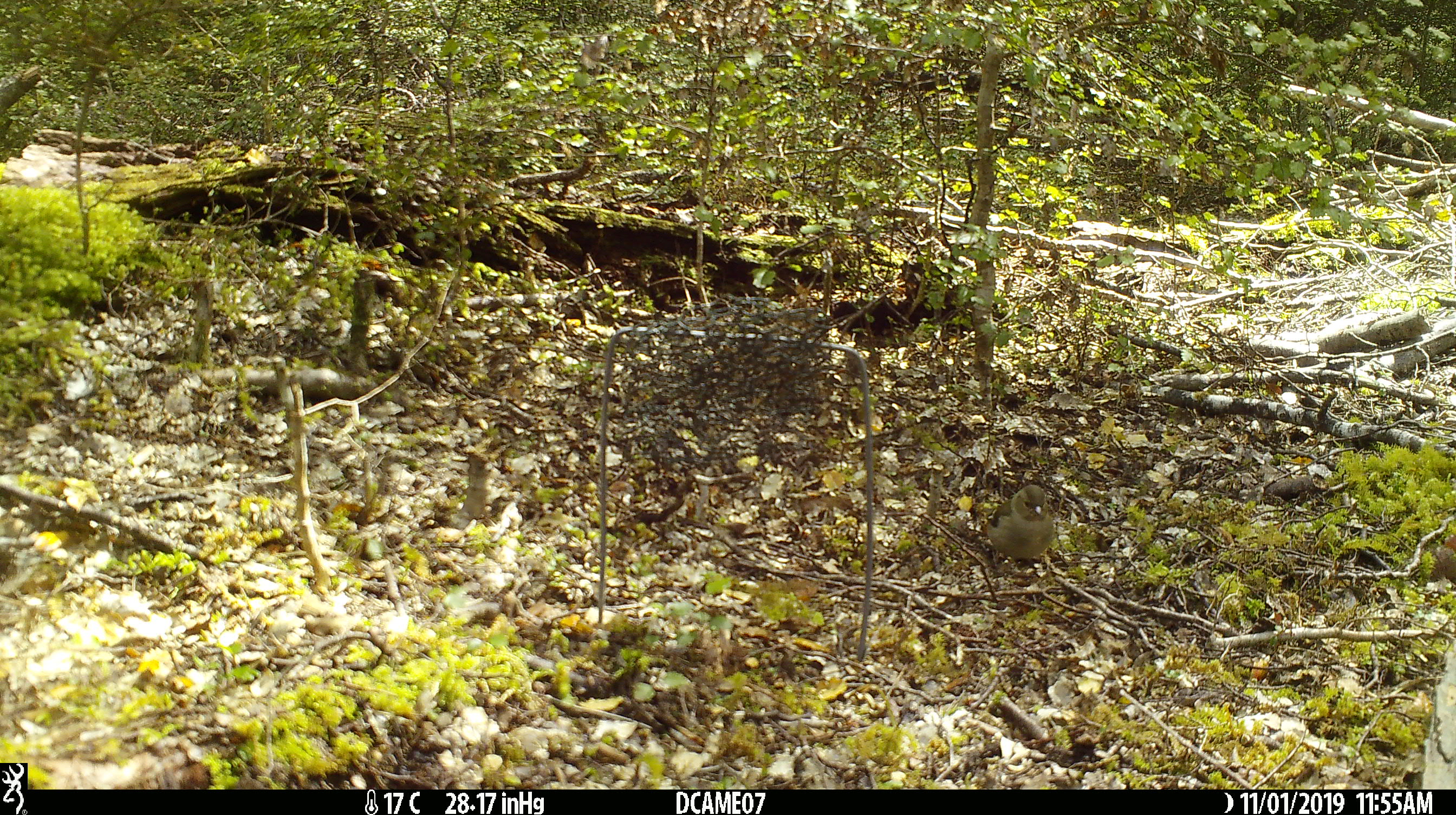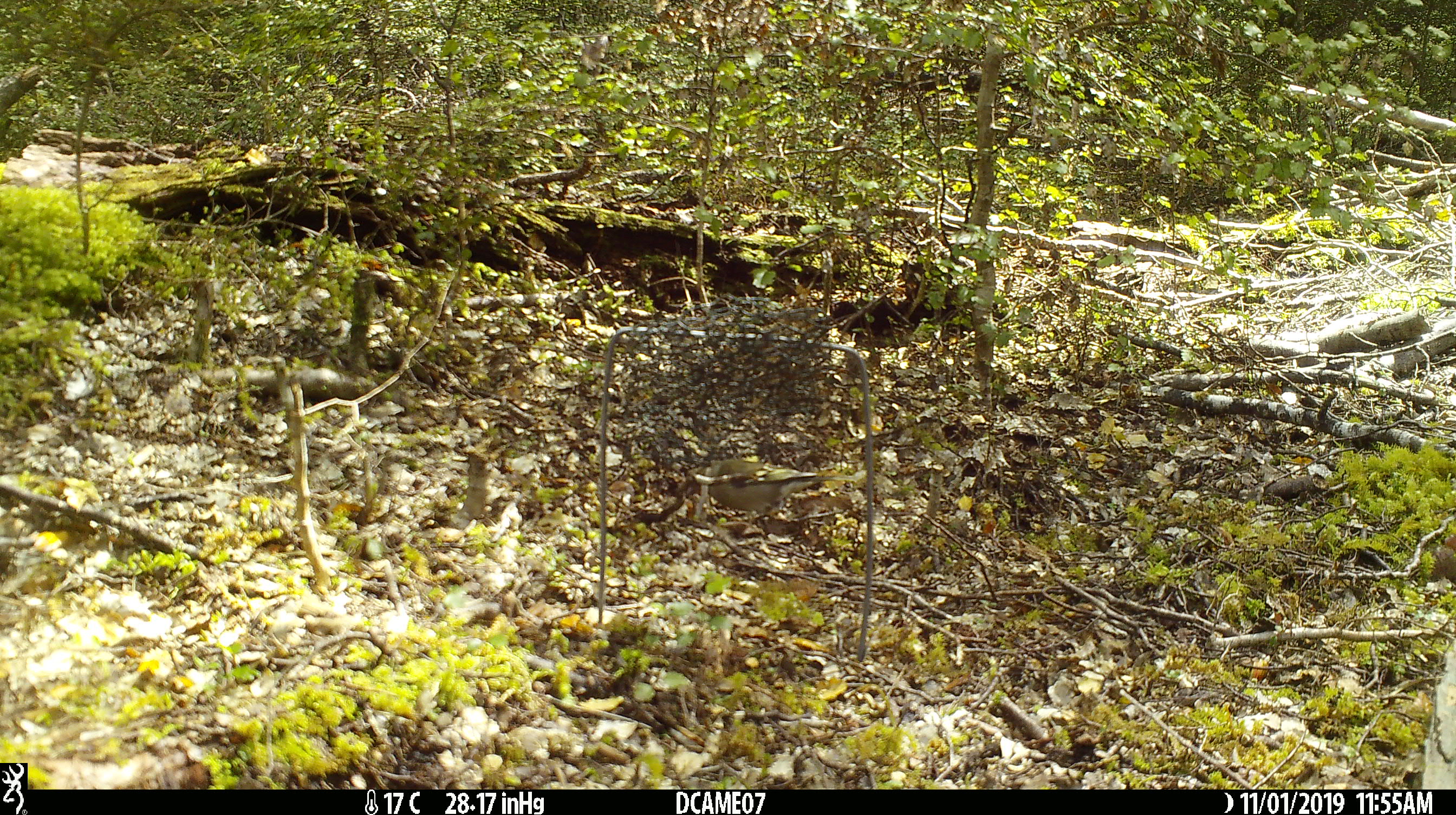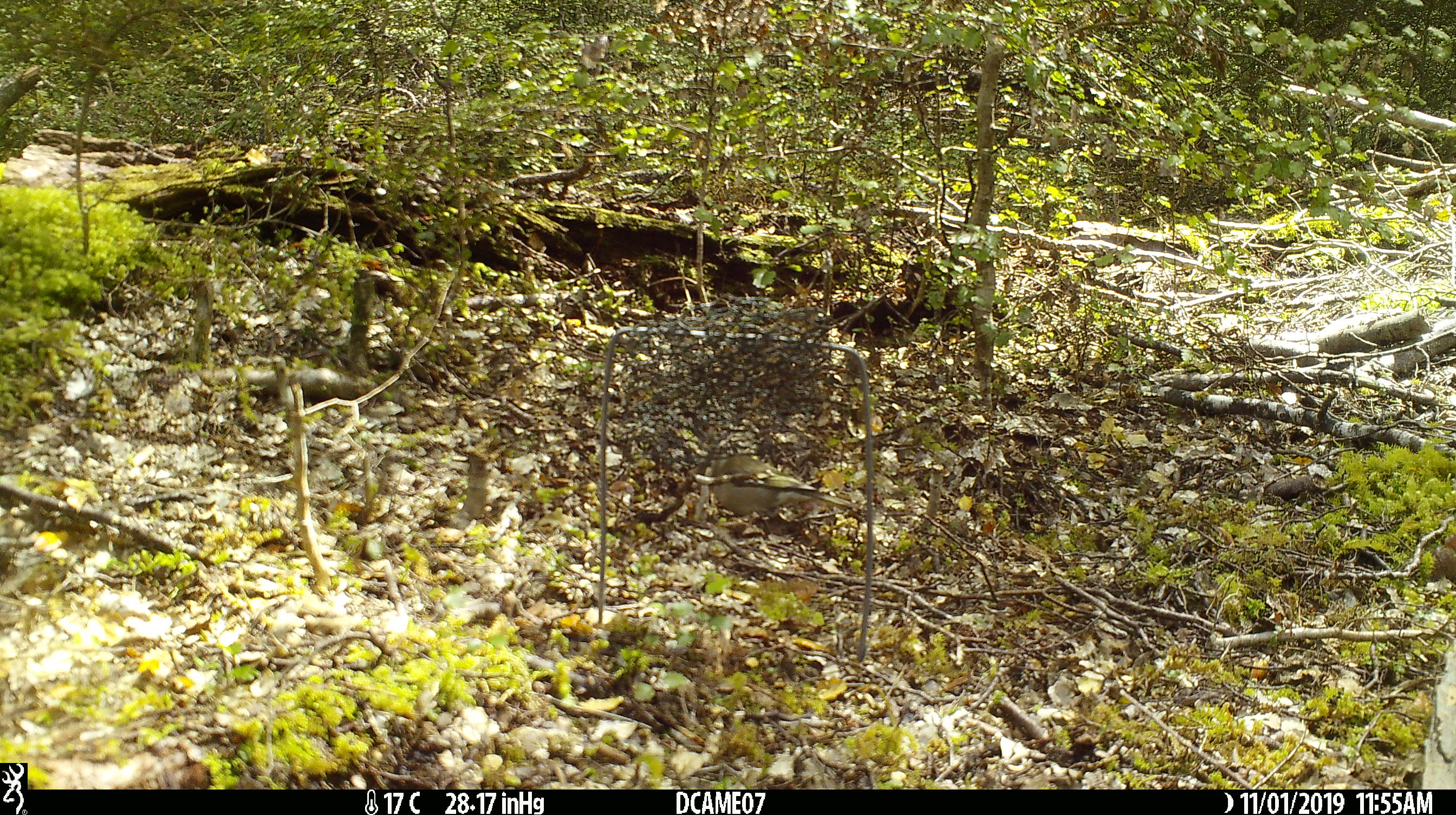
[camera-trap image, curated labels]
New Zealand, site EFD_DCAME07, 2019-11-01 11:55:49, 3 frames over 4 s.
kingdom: Animalia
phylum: Chordata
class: Aves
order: Passeriformes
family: Fringillidae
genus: Fringilla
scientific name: Fringilla coelebs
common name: common chaffinch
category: chaffinch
Chaffinch (common chaffinch) (Fringilla coelebs).